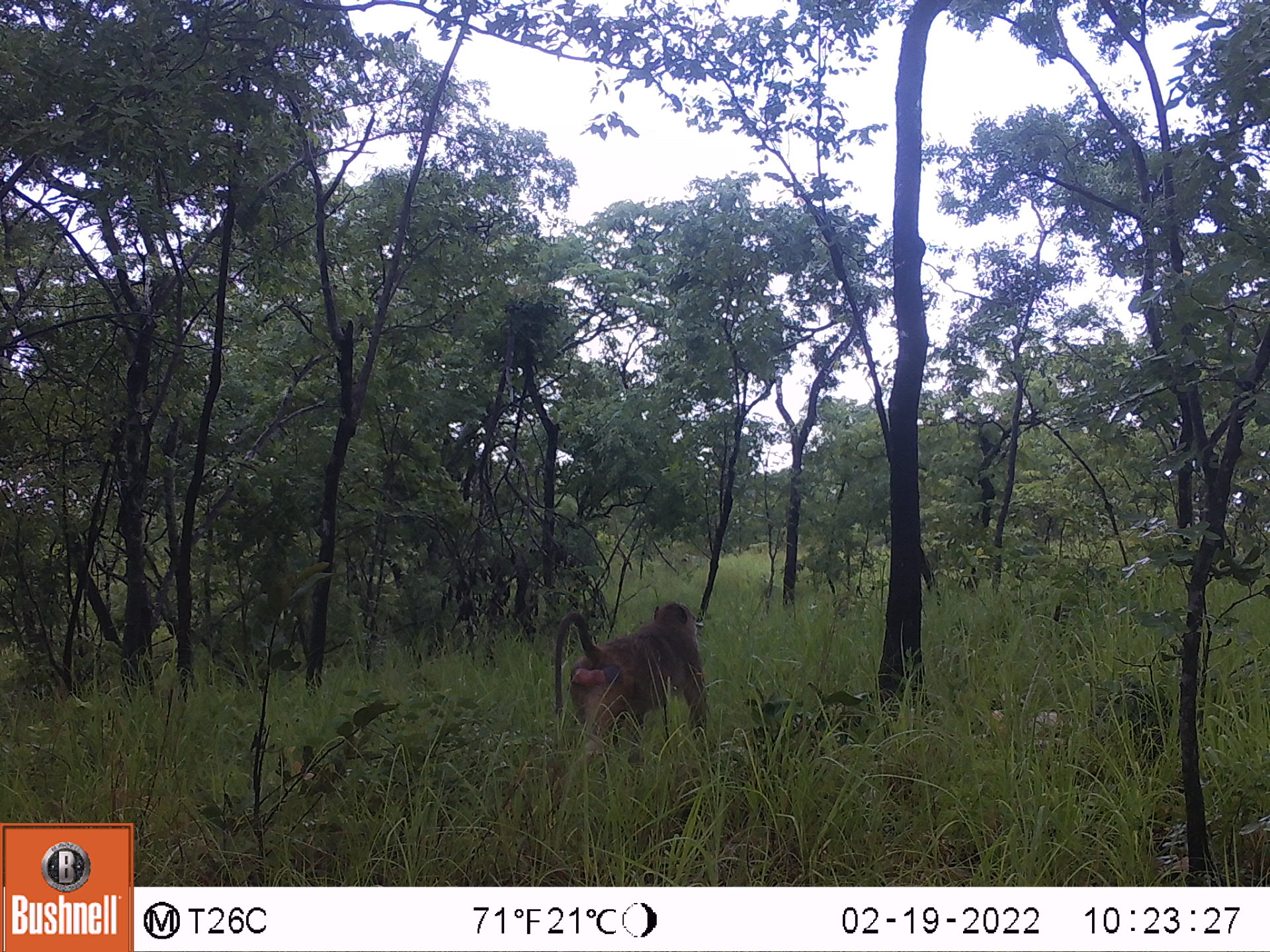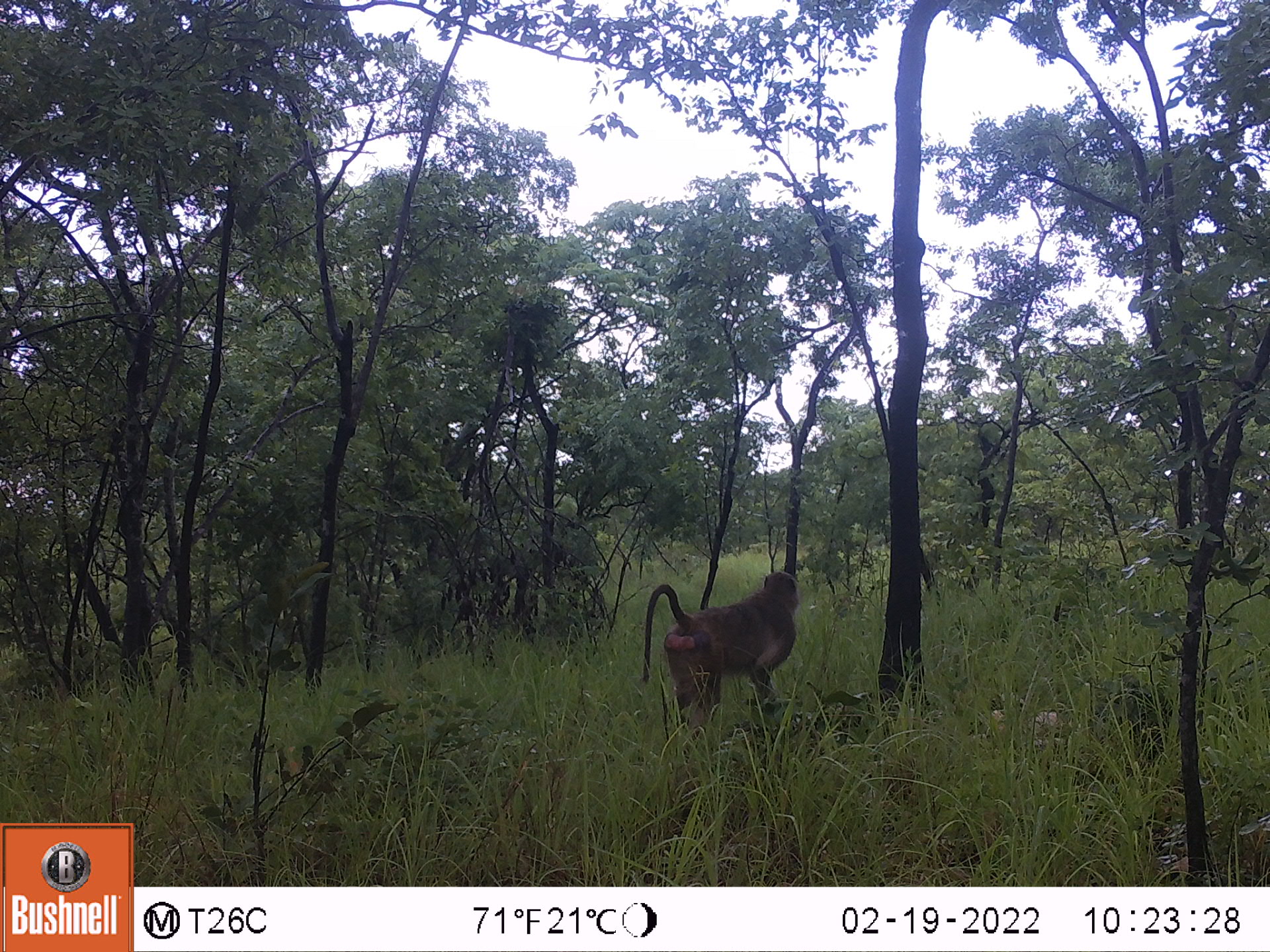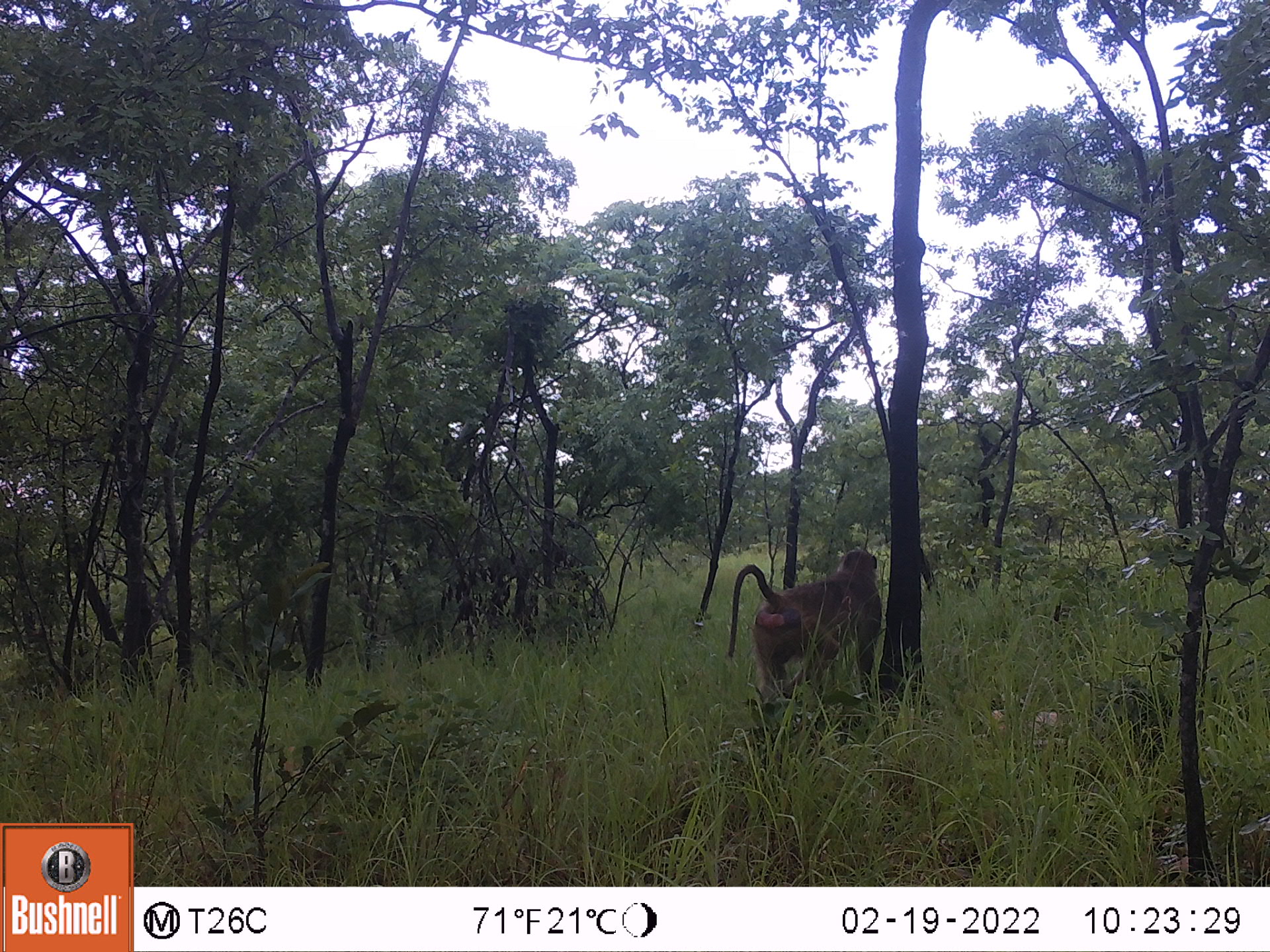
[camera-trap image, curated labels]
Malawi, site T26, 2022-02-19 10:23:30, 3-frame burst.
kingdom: Animalia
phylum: Chordata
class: Mammalia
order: Primates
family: Cercopithecidae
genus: Papio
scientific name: Papio cynocephalus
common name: yellow baboon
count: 1